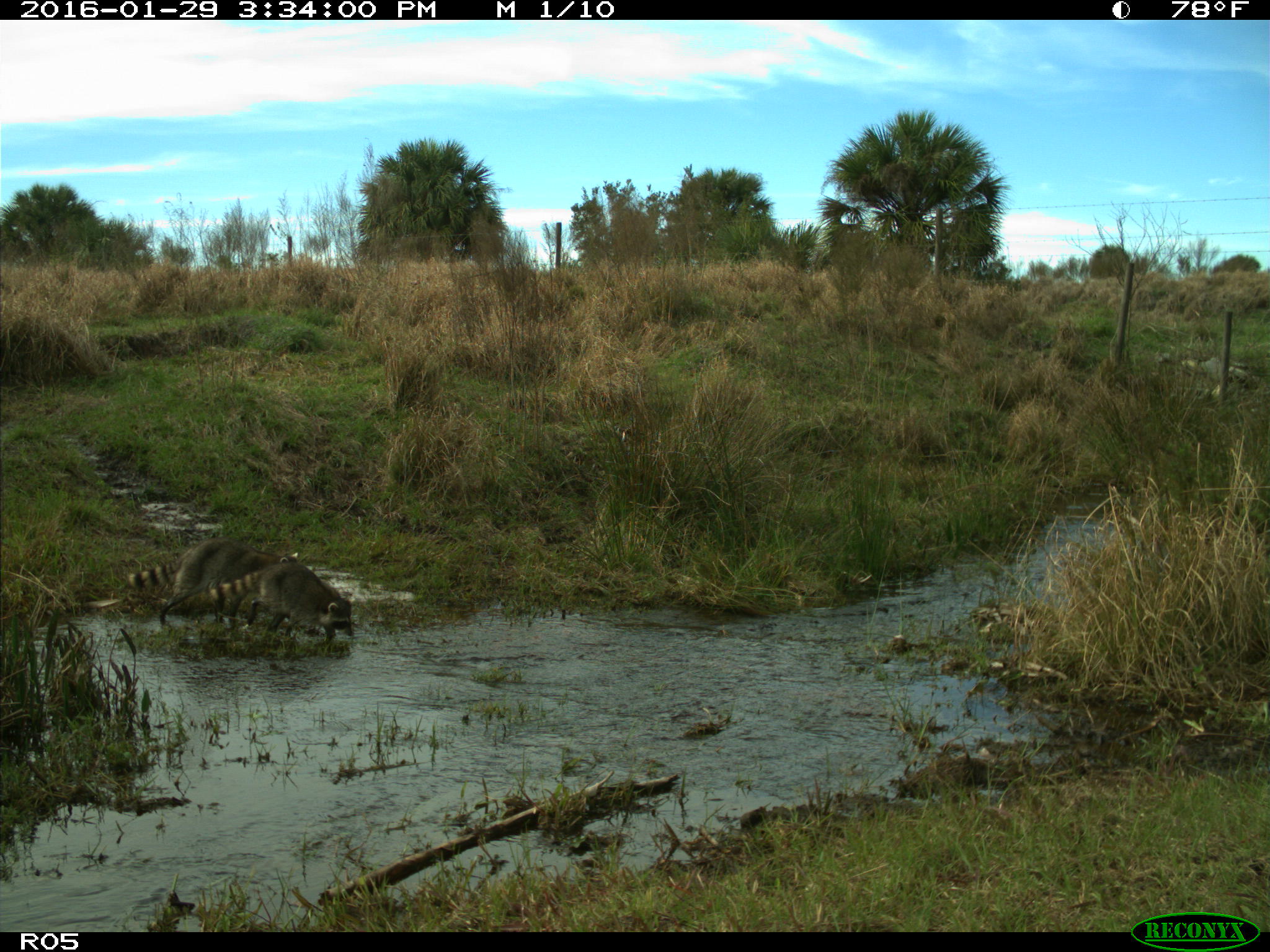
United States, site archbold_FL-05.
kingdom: Animalia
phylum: Chordata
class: Mammalia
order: Carnivora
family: Procyonidae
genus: Procyon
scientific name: Procyon lotor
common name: common raccoon